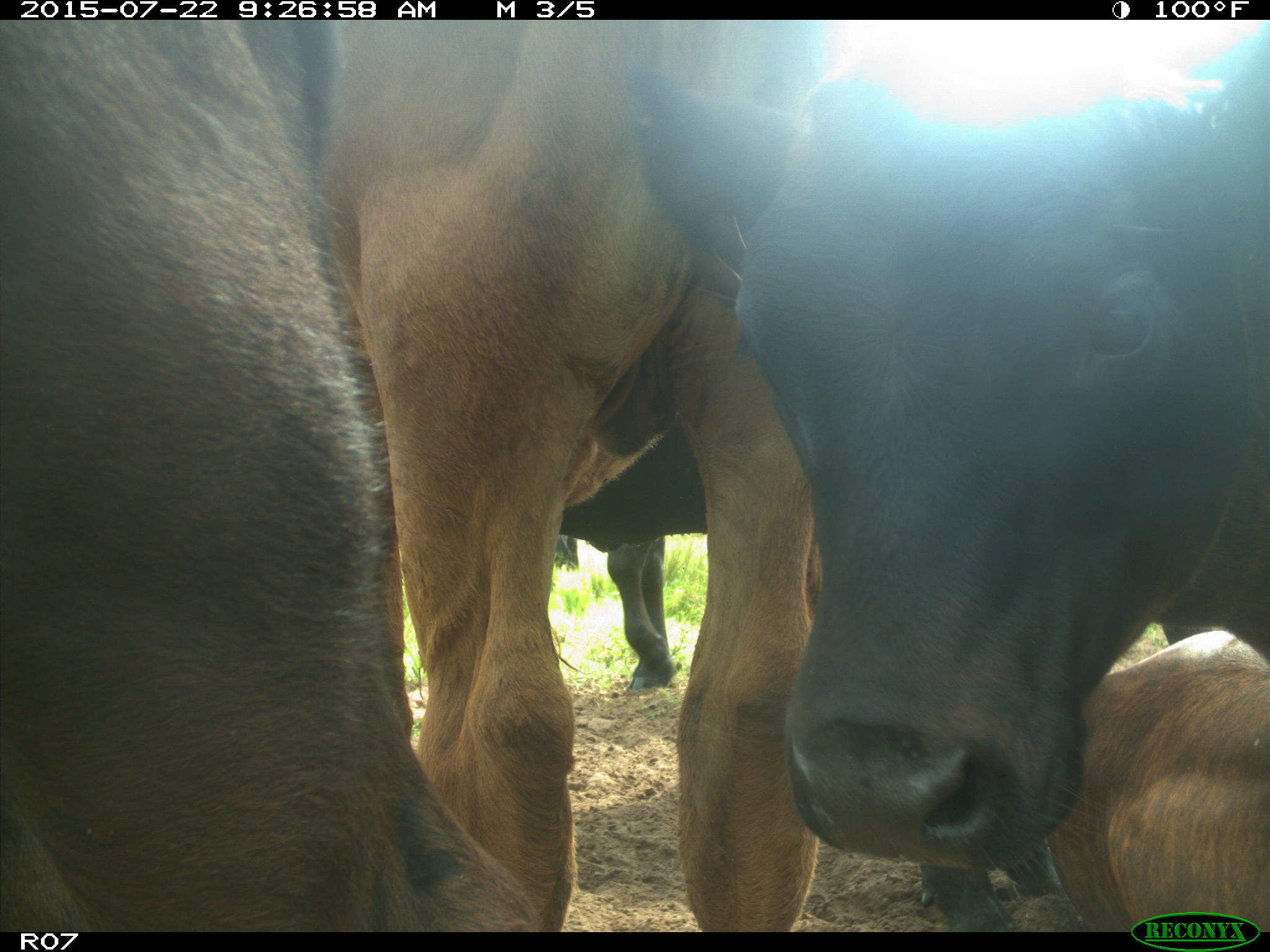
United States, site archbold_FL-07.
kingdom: Animalia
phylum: Chordata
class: Mammalia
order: Artiodactyla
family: Bovidae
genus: Bos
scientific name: Bos taurus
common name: domestic cow